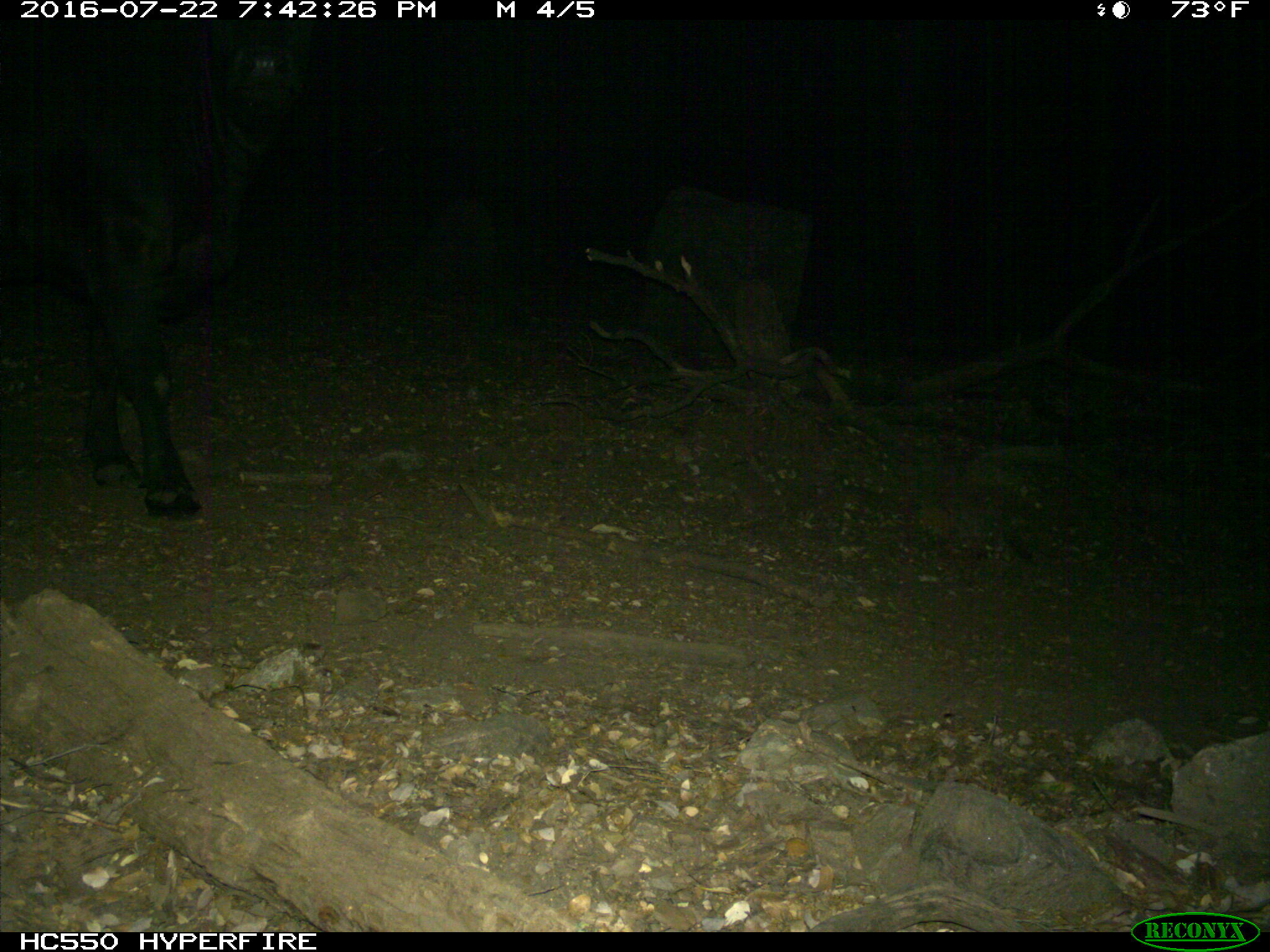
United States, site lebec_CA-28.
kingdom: Animalia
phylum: Chordata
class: Mammalia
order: Artiodactyla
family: Bovidae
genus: Bos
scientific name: Bos taurus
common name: domestic cow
Bos taurus (domestic cow).